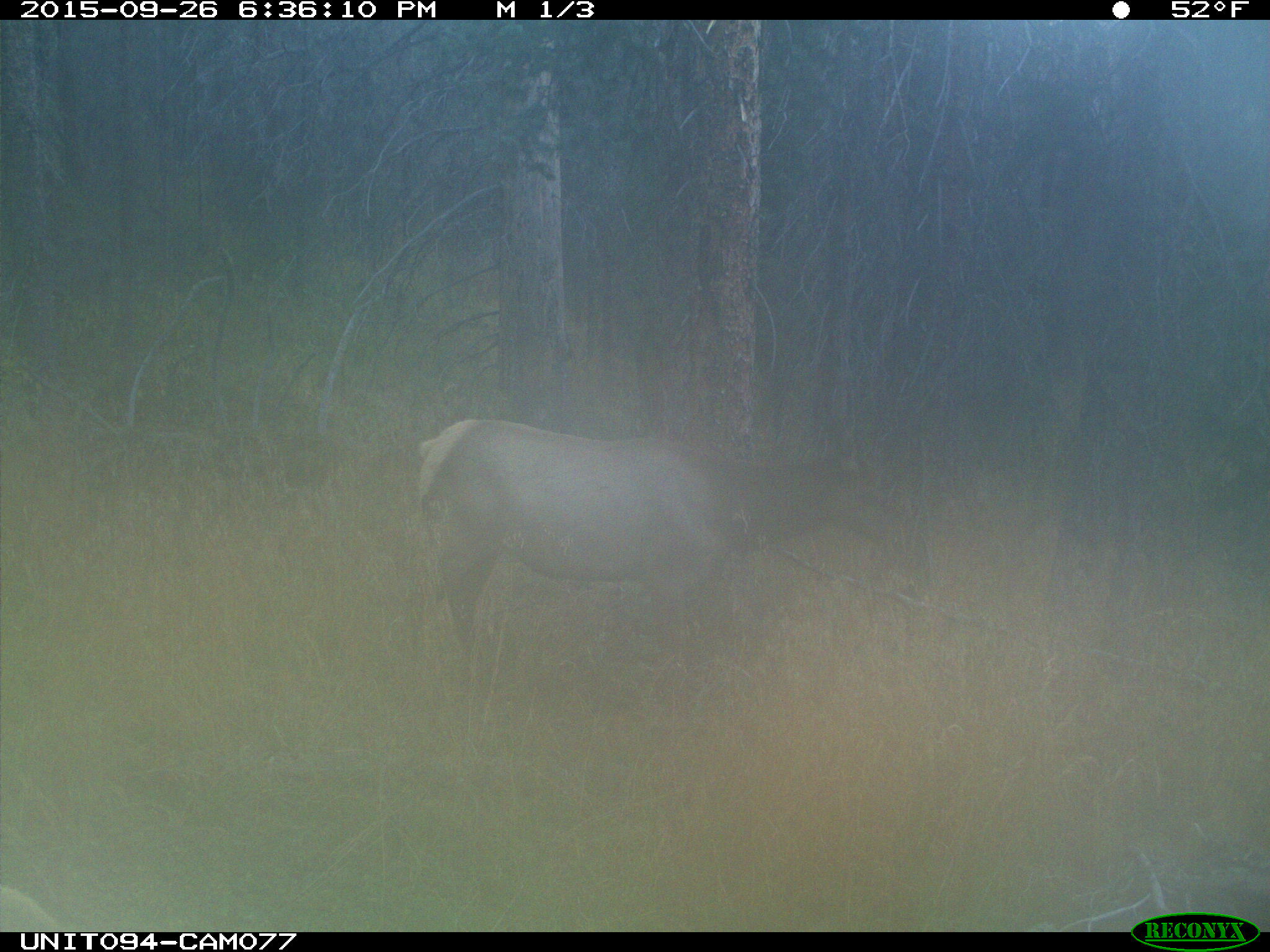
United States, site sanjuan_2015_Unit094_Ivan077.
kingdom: Animalia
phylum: Chordata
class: Mammalia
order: Artiodactyla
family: Cervidae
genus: Cervus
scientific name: Cervus elaphus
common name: red deer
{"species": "Cervus elaphus (red deer)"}